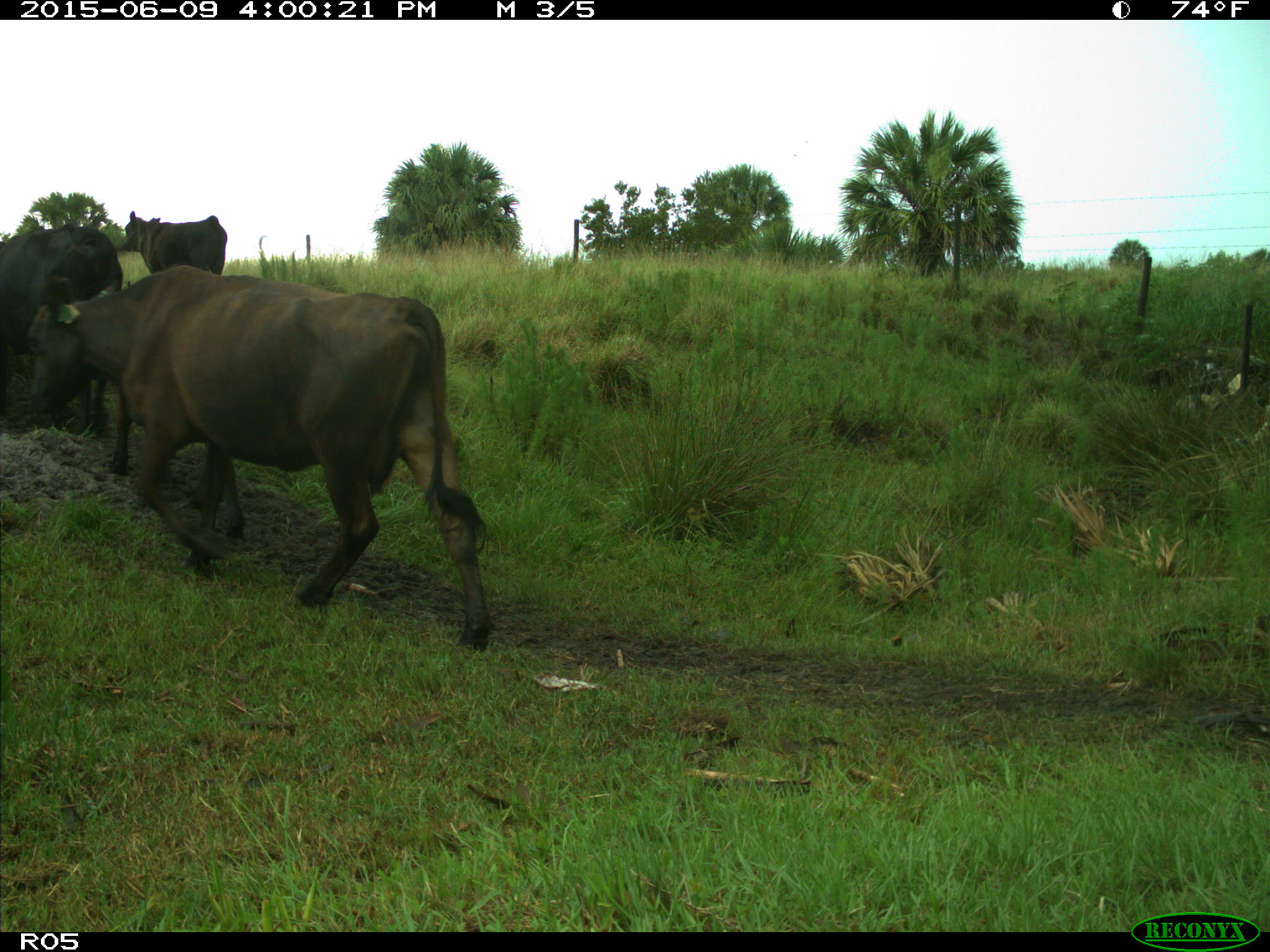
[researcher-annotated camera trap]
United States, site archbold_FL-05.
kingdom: Animalia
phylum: Chordata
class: Mammalia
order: Artiodactyla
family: Bovidae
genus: Bos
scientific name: Bos taurus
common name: domestic cow